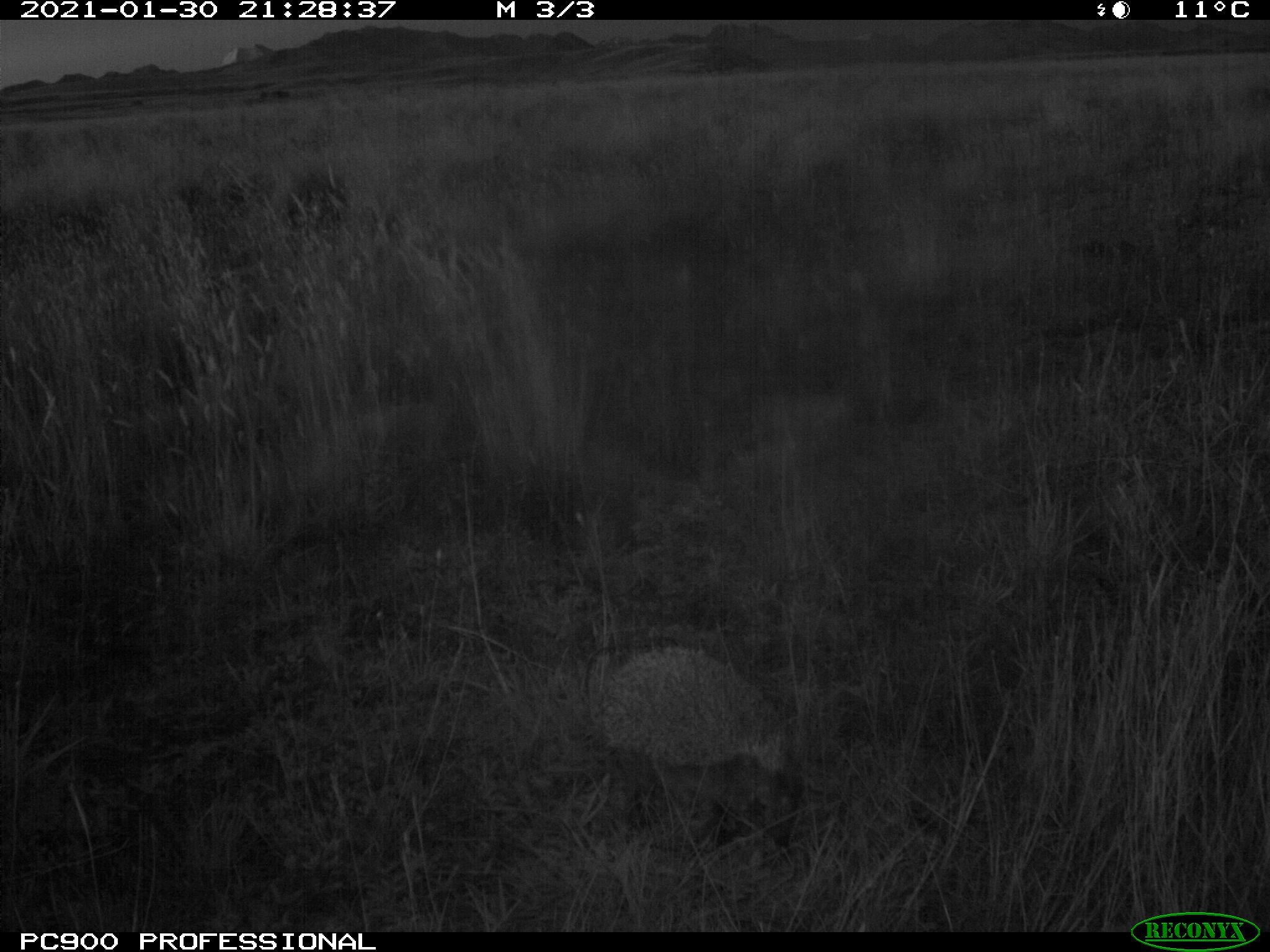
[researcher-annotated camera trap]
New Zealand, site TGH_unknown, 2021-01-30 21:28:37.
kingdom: Animalia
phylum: Chordata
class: Mammalia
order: Eulipotyphla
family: Erinaceidae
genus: Erinaceus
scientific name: Erinaceus europaeus europaeus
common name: european hedgehog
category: hedgehog